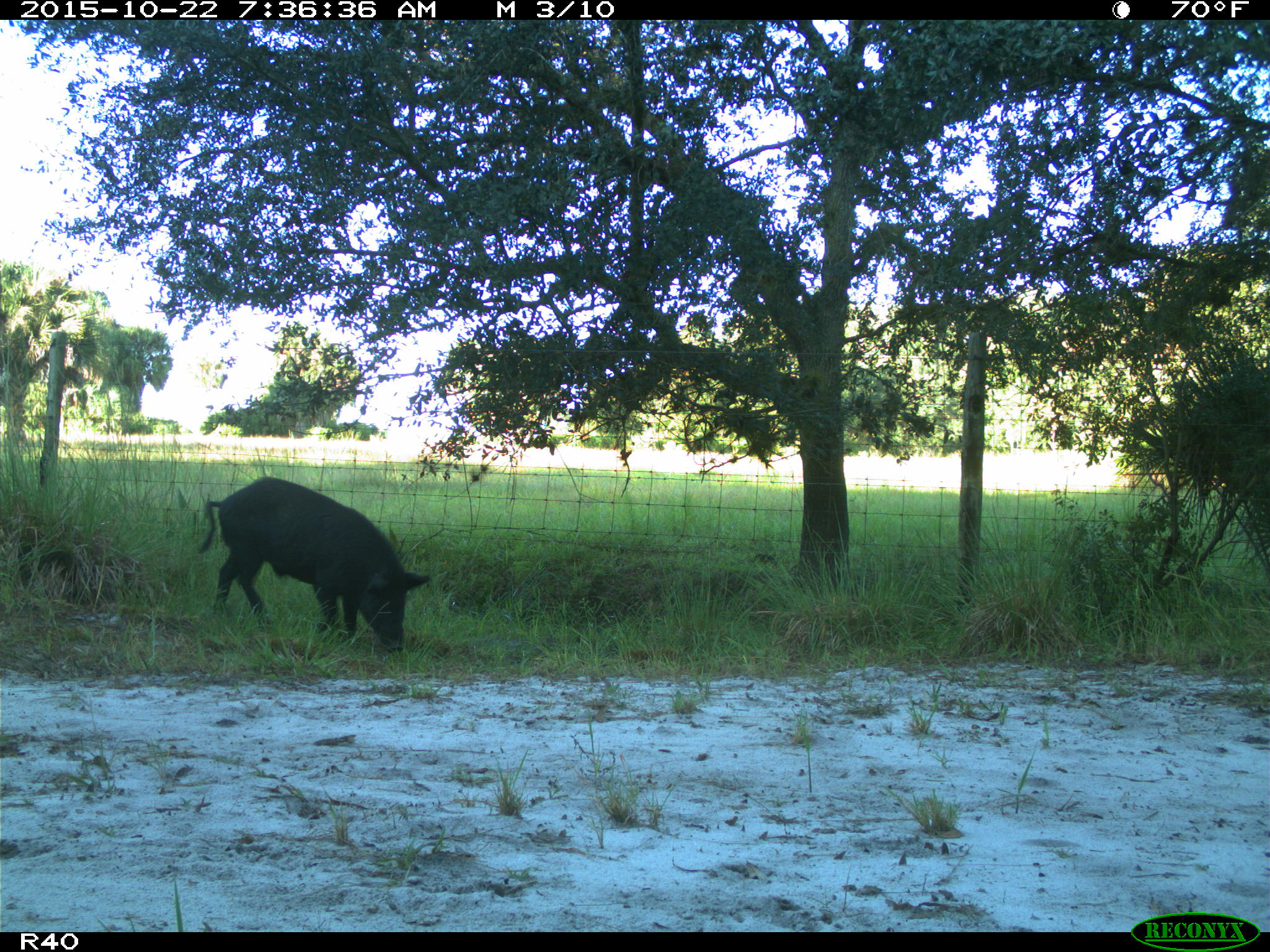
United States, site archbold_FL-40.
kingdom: Animalia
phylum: Chordata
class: Mammalia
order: Artiodactyla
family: Suidae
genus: Sus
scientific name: Sus scrofa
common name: wild boar